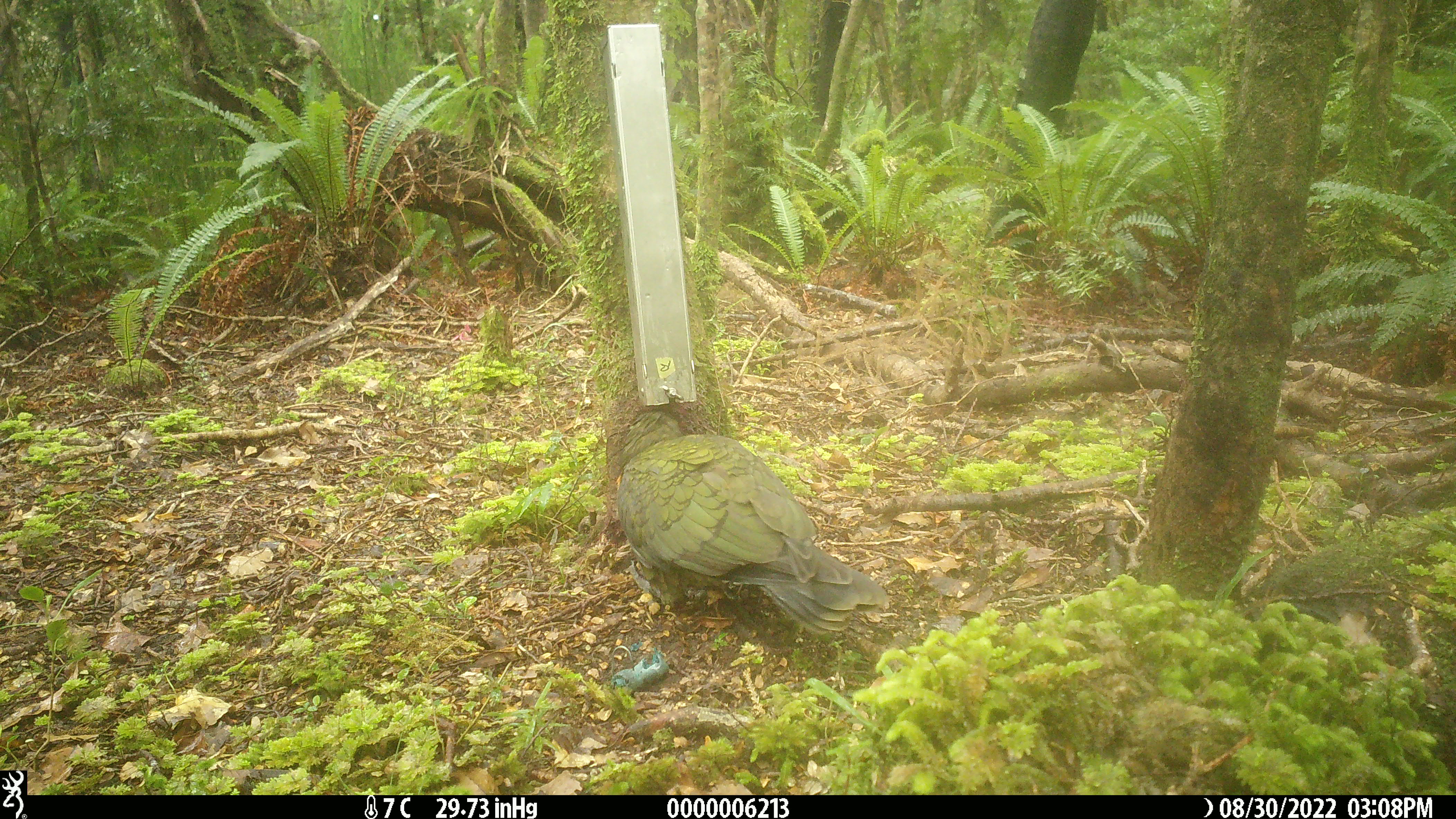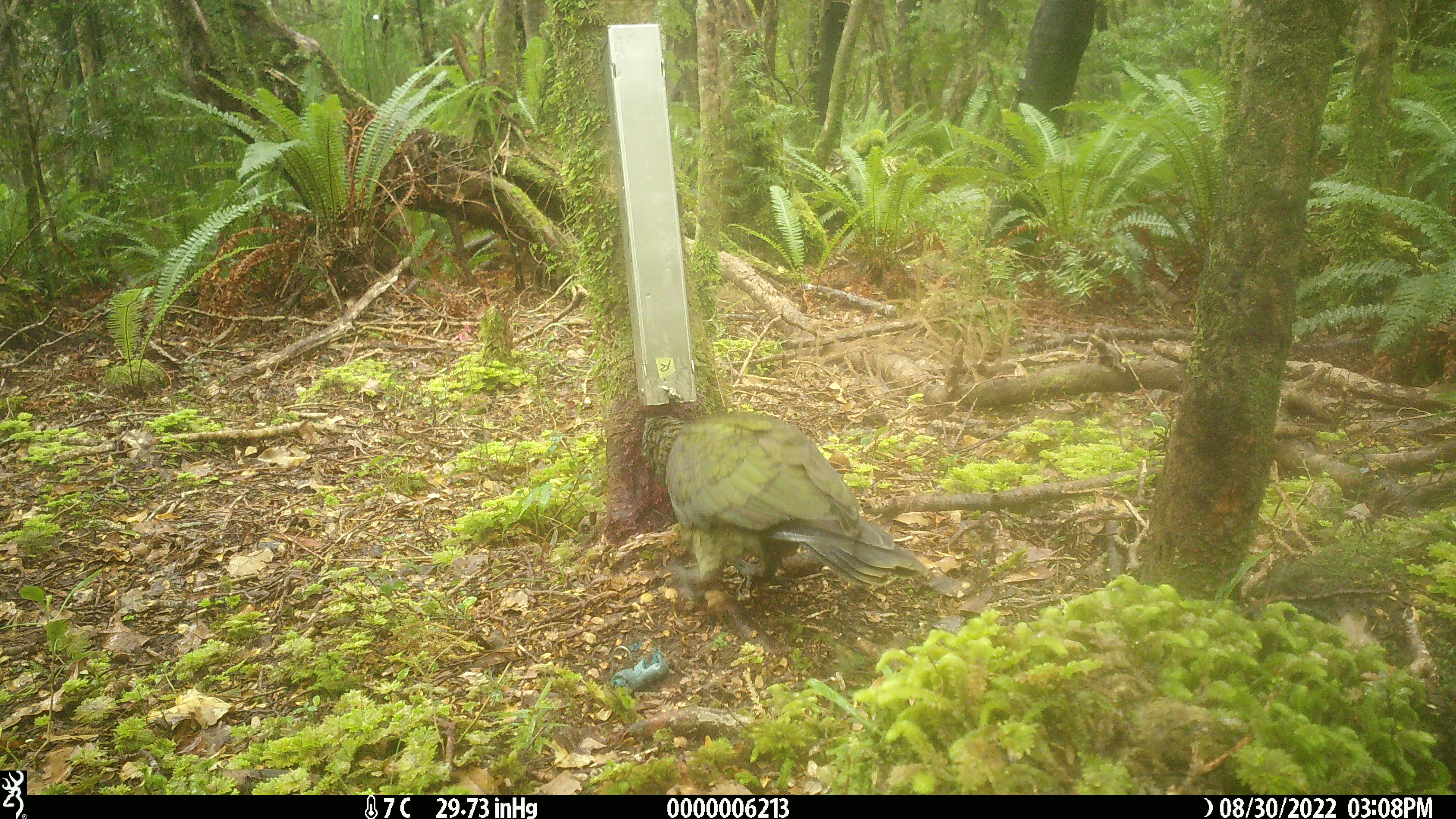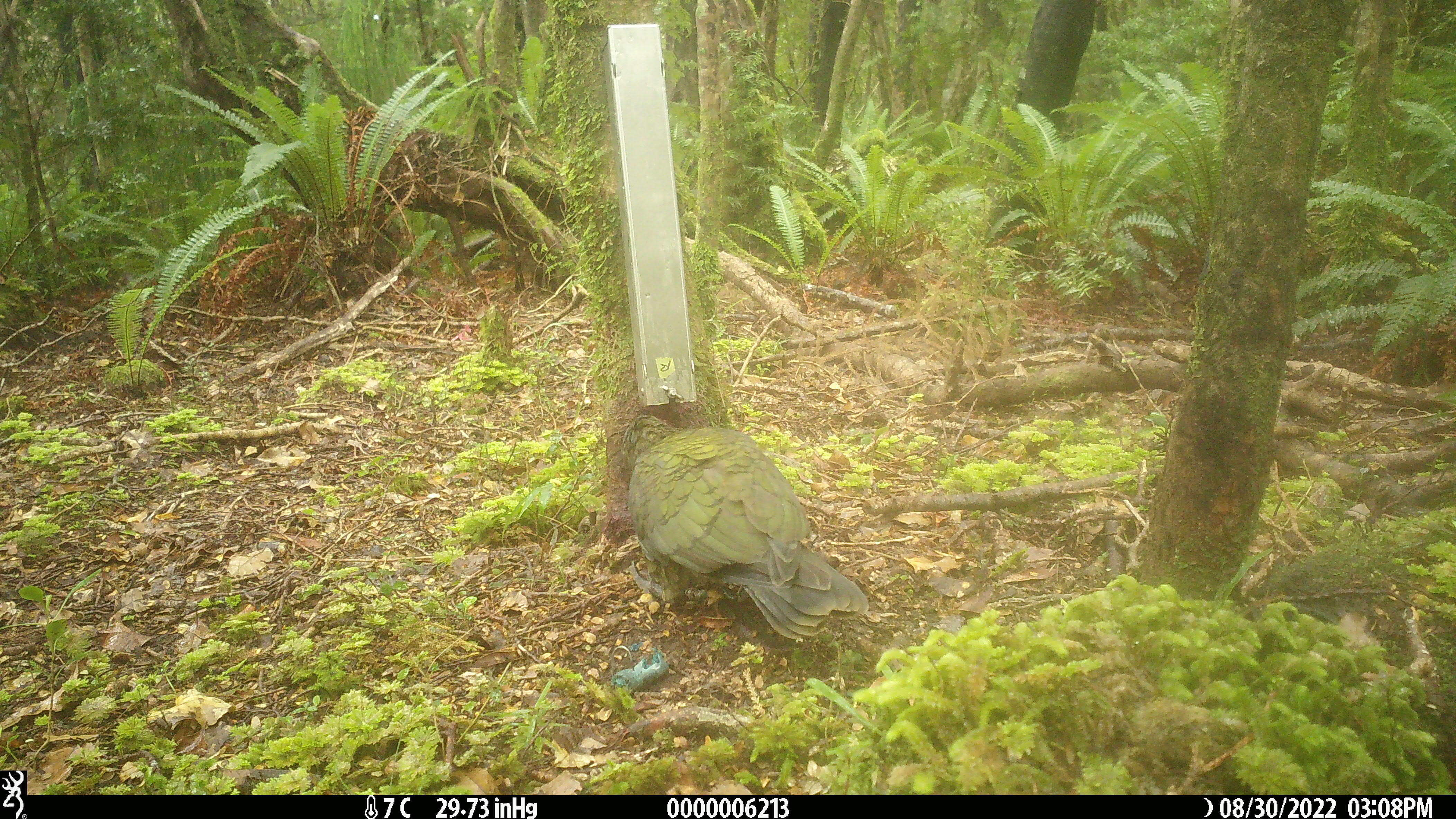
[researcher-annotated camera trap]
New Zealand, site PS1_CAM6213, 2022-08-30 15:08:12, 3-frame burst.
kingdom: Animalia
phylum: Chordata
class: Aves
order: Psittaciformes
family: Strigopidae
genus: Nestor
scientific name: Nestor notabilis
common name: kea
Kea (Nestor notabilis).